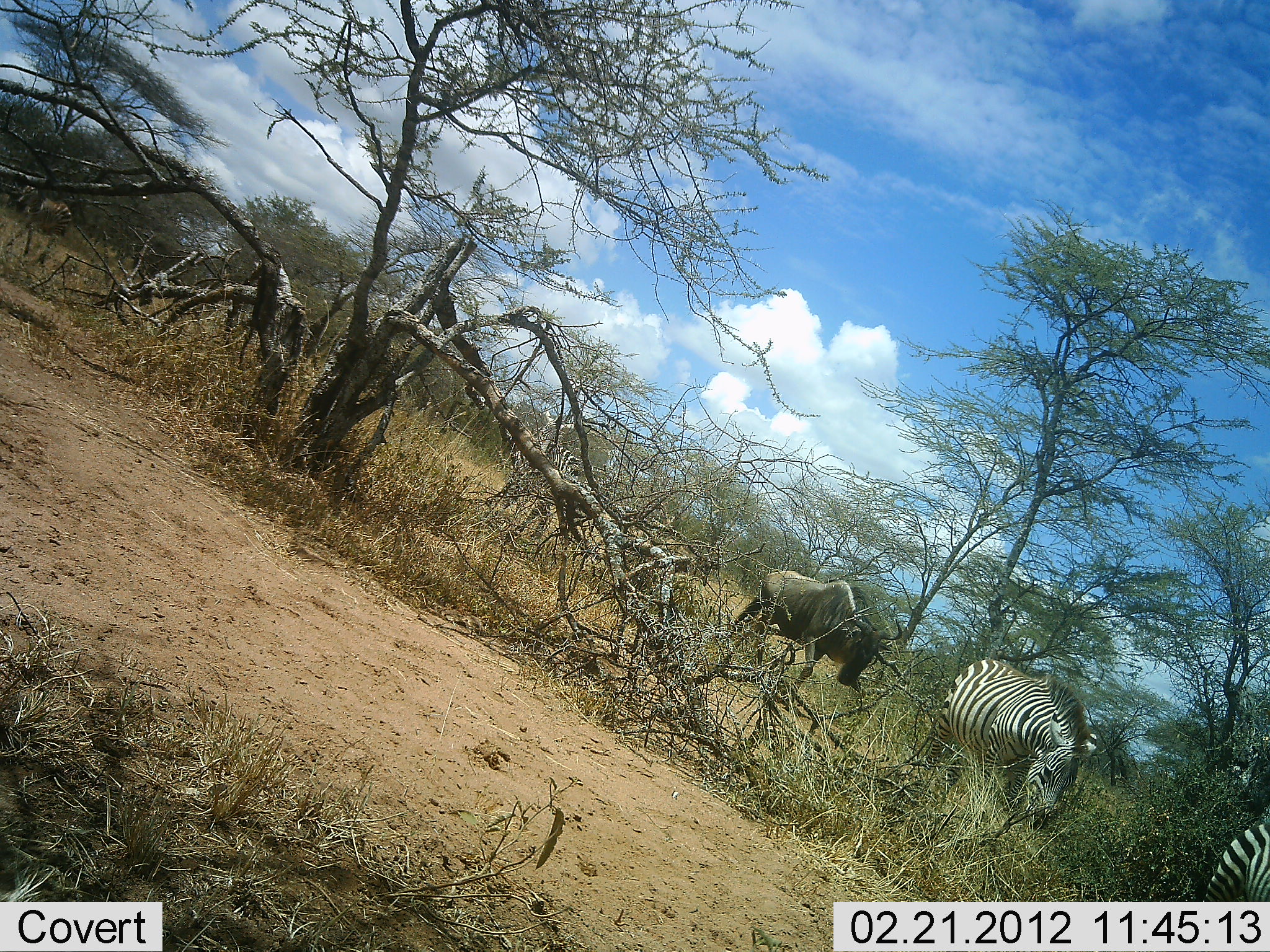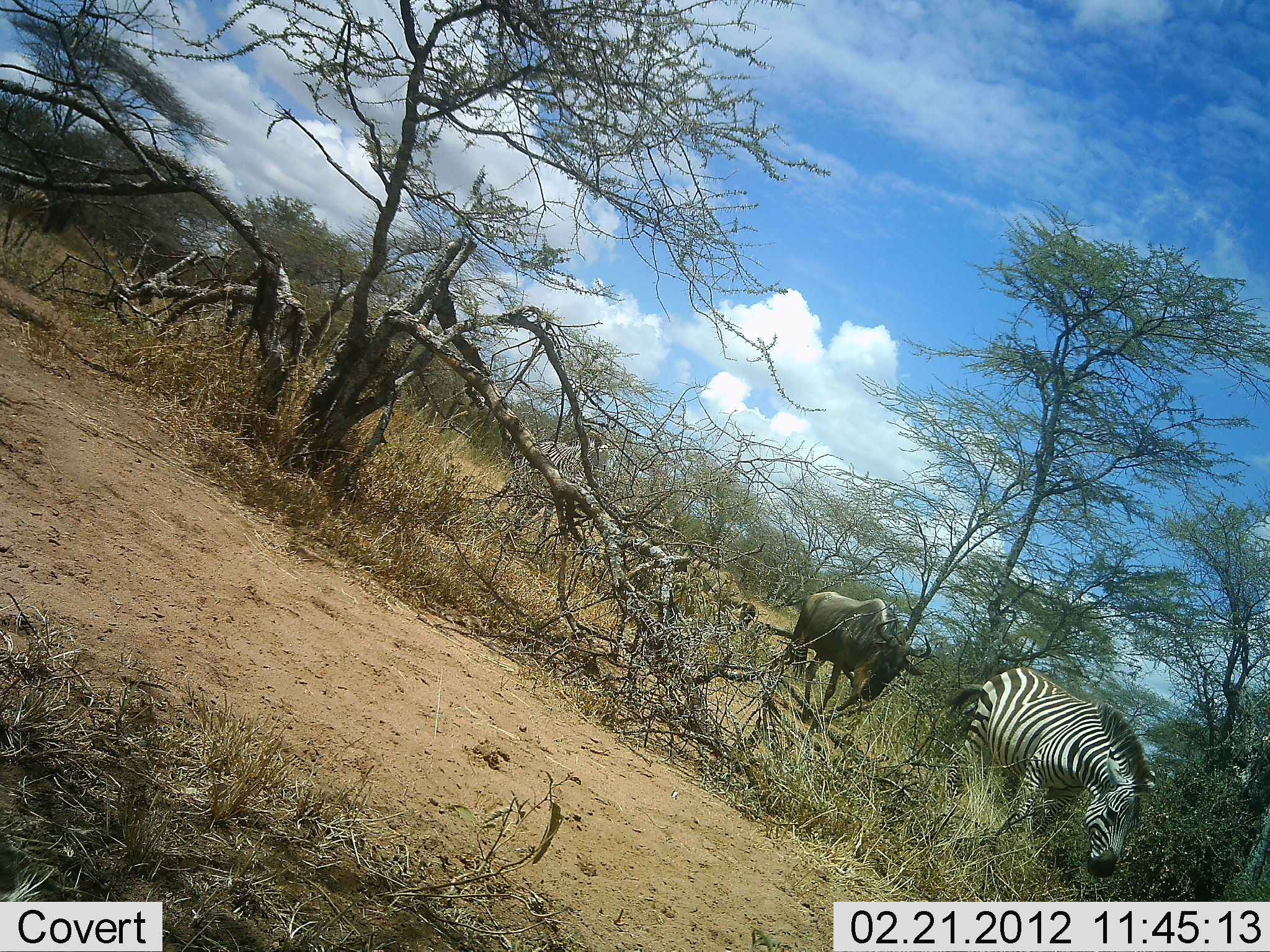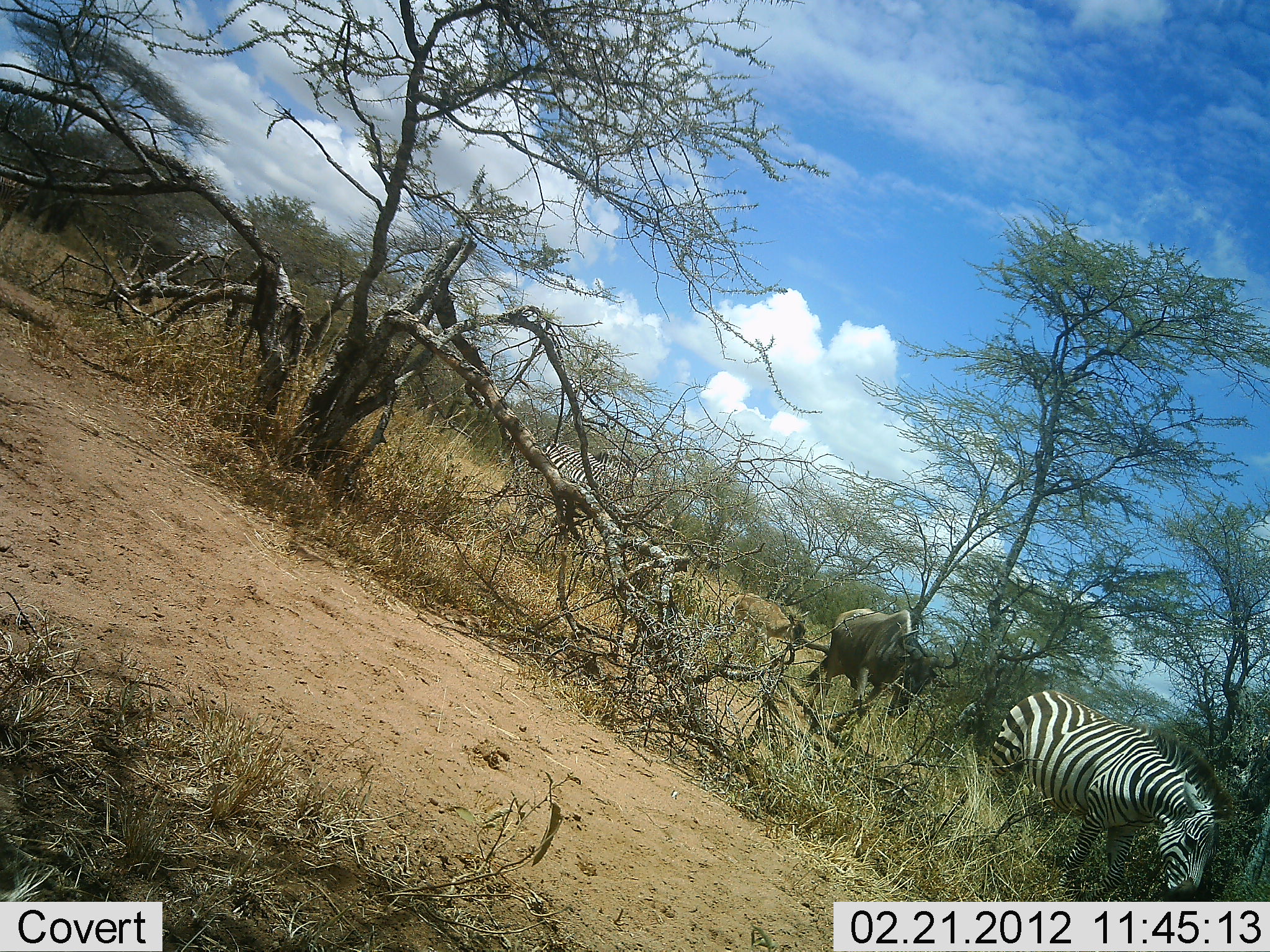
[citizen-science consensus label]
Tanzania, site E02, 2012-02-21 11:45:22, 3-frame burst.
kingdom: Animalia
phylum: Chordata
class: Mammalia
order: Artiodactyla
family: Bovidae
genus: Connochaetes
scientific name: Connochaetes taurinus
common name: blue wildebeest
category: wildebeest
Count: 2.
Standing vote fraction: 7%.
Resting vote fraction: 0%.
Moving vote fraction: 93%.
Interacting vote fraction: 3%.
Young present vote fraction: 37%.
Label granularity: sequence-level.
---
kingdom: Animalia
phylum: Chordata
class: Mammalia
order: Perissodactyla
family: Equidae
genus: Equus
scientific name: Equus quagga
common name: plains zebra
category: zebra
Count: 3.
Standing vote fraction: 3%.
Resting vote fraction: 0%.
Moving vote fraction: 97%.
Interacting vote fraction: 3%.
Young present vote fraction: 3%.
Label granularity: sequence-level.